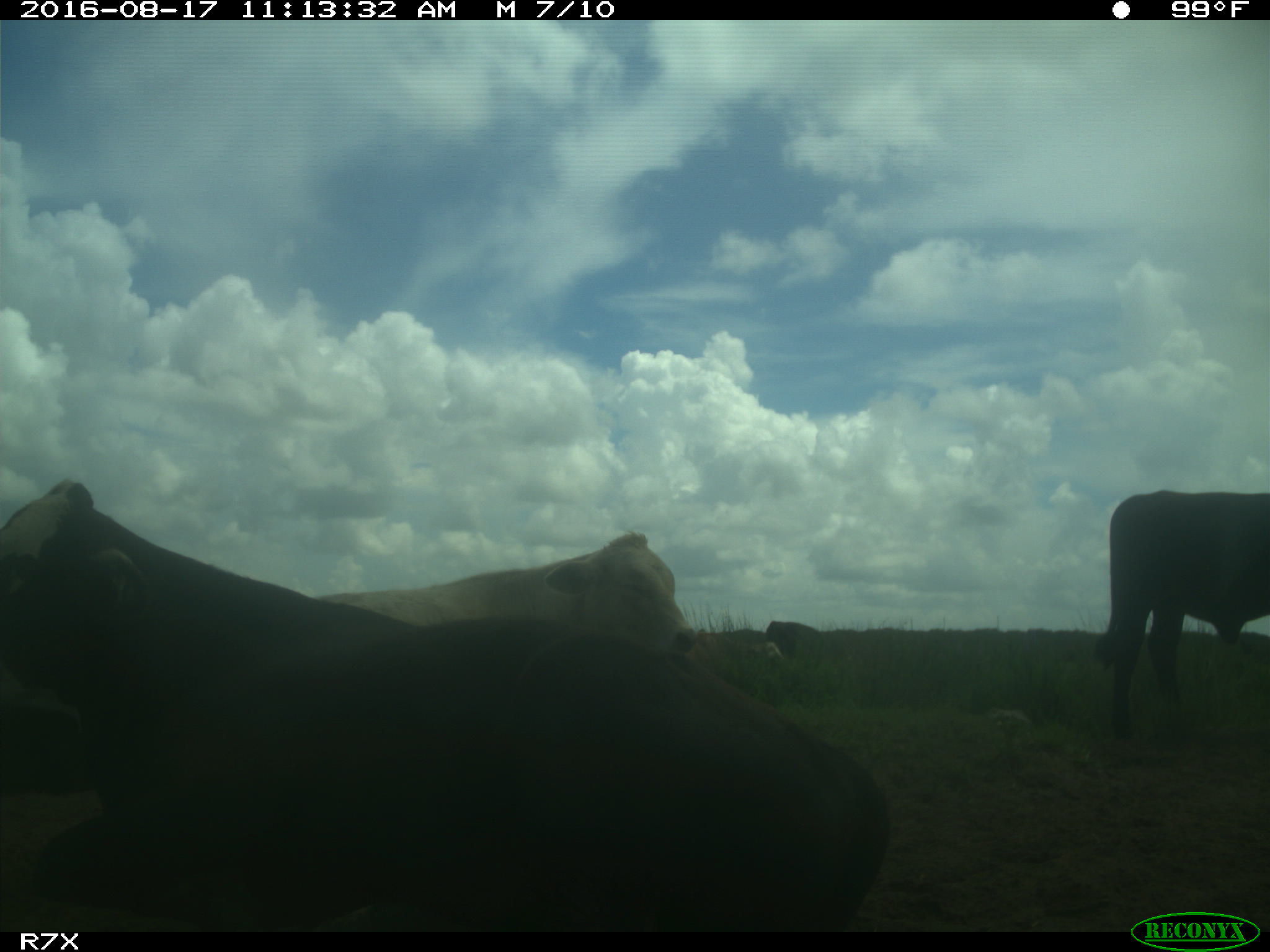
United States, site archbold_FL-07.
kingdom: Animalia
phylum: Chordata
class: Mammalia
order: Artiodactyla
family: Bovidae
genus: Bos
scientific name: Bos taurus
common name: domestic cow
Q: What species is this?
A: Bos taurus (domestic cow).